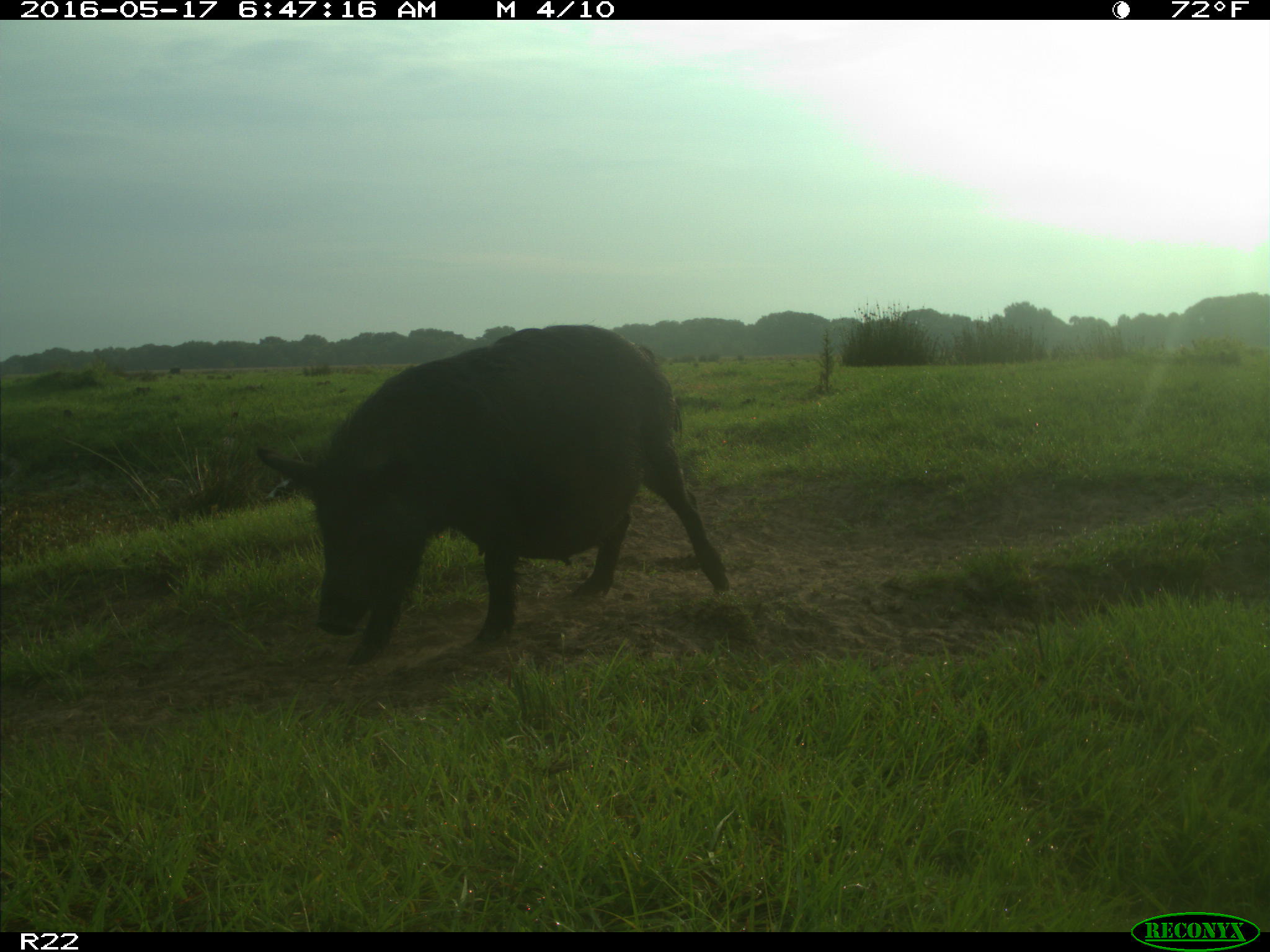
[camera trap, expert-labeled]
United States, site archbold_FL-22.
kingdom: Animalia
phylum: Chordata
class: Mammalia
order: Artiodactyla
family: Suidae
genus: Sus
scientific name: Sus scrofa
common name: wild boar